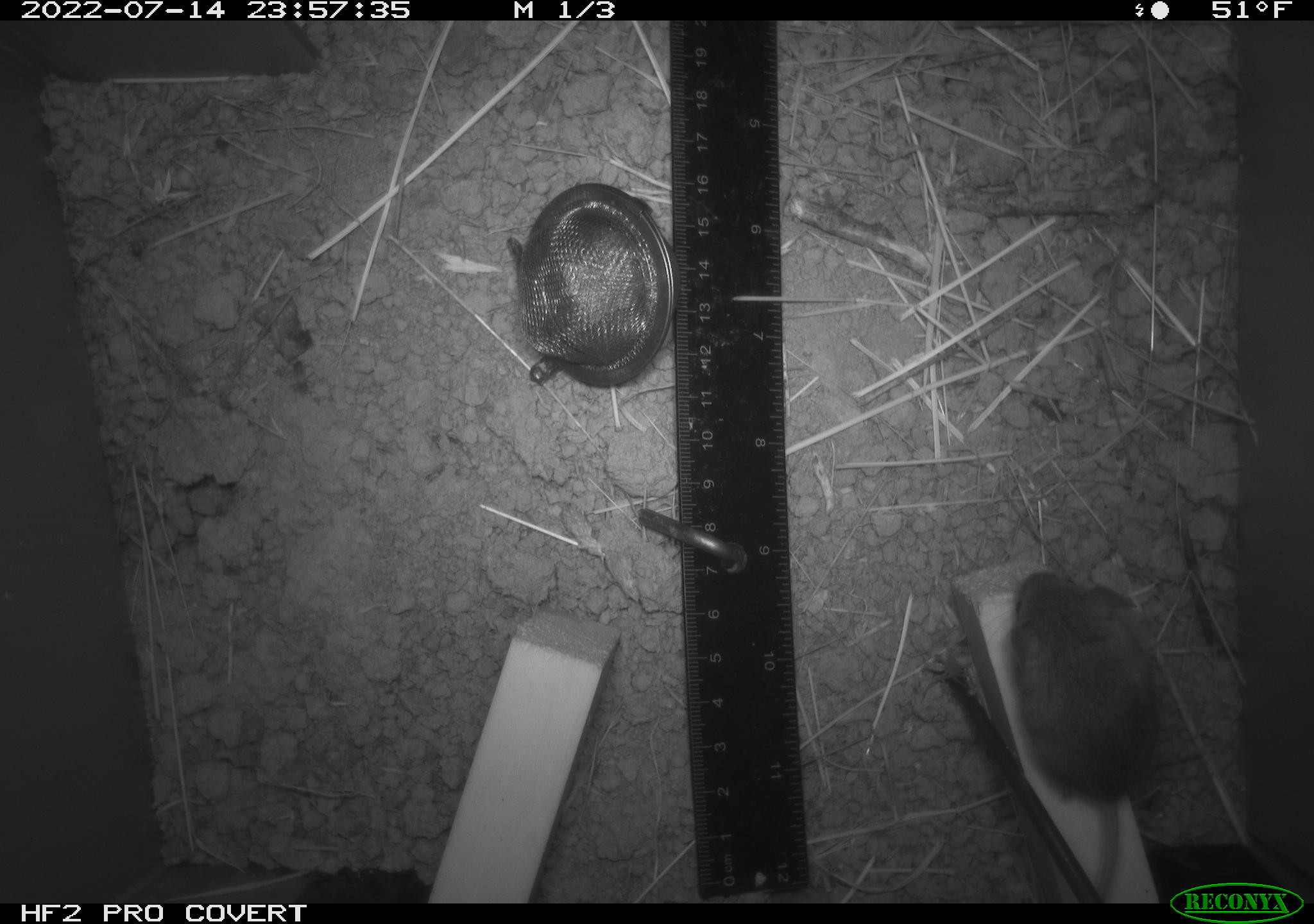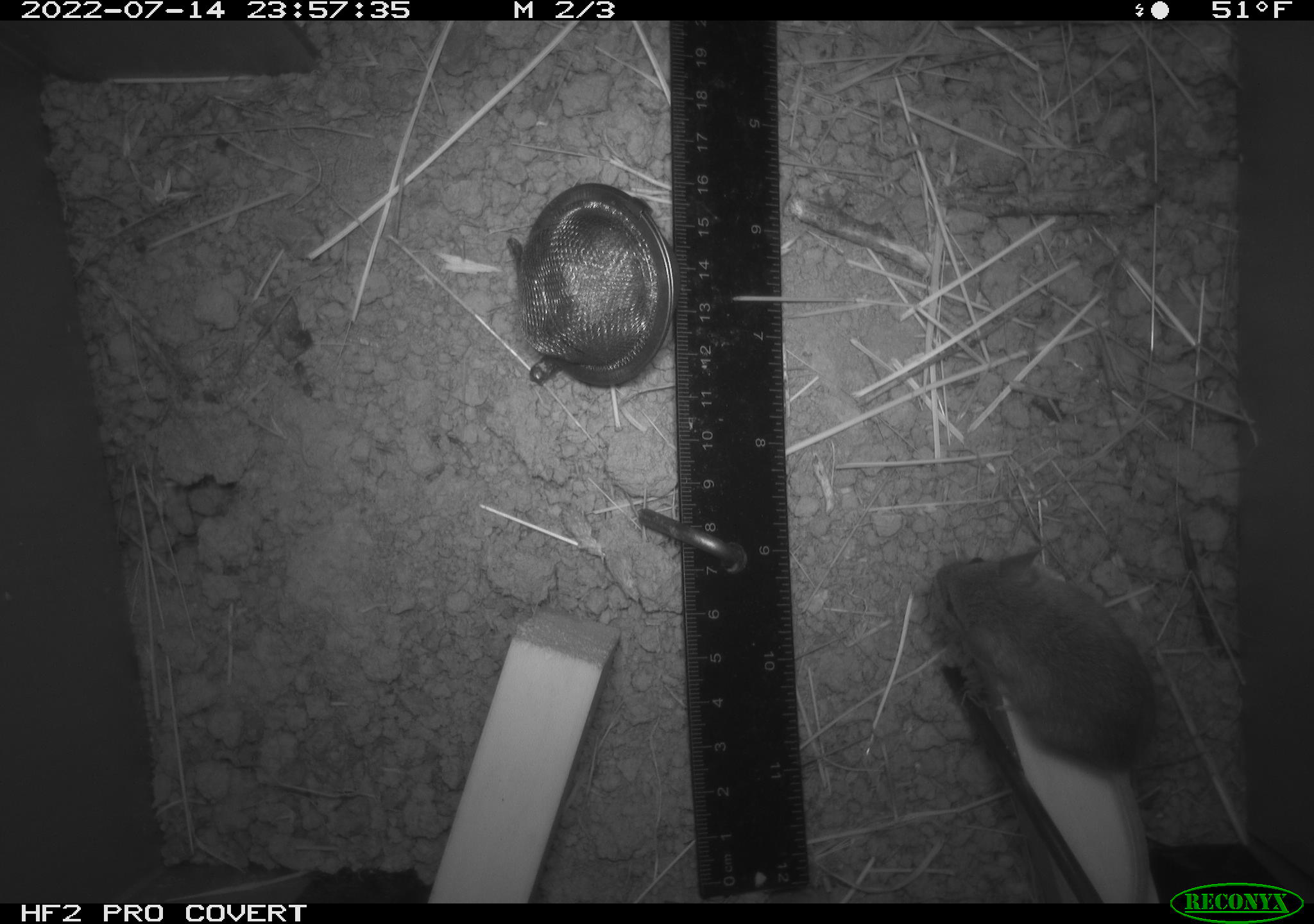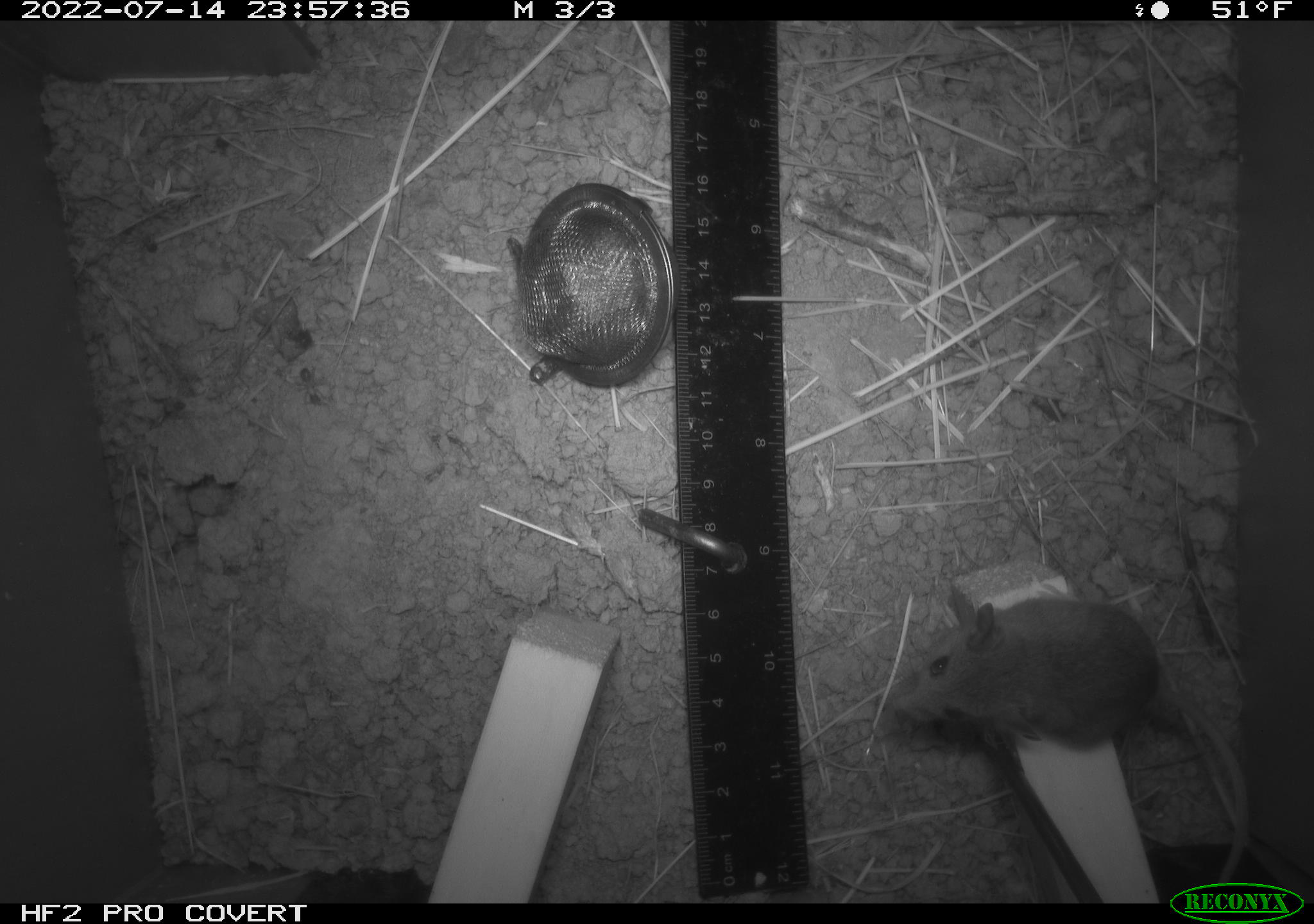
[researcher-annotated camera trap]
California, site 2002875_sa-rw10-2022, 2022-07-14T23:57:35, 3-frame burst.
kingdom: Animalia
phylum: Chordata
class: Mammalia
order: Rodentia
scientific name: Rodentia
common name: mouse species